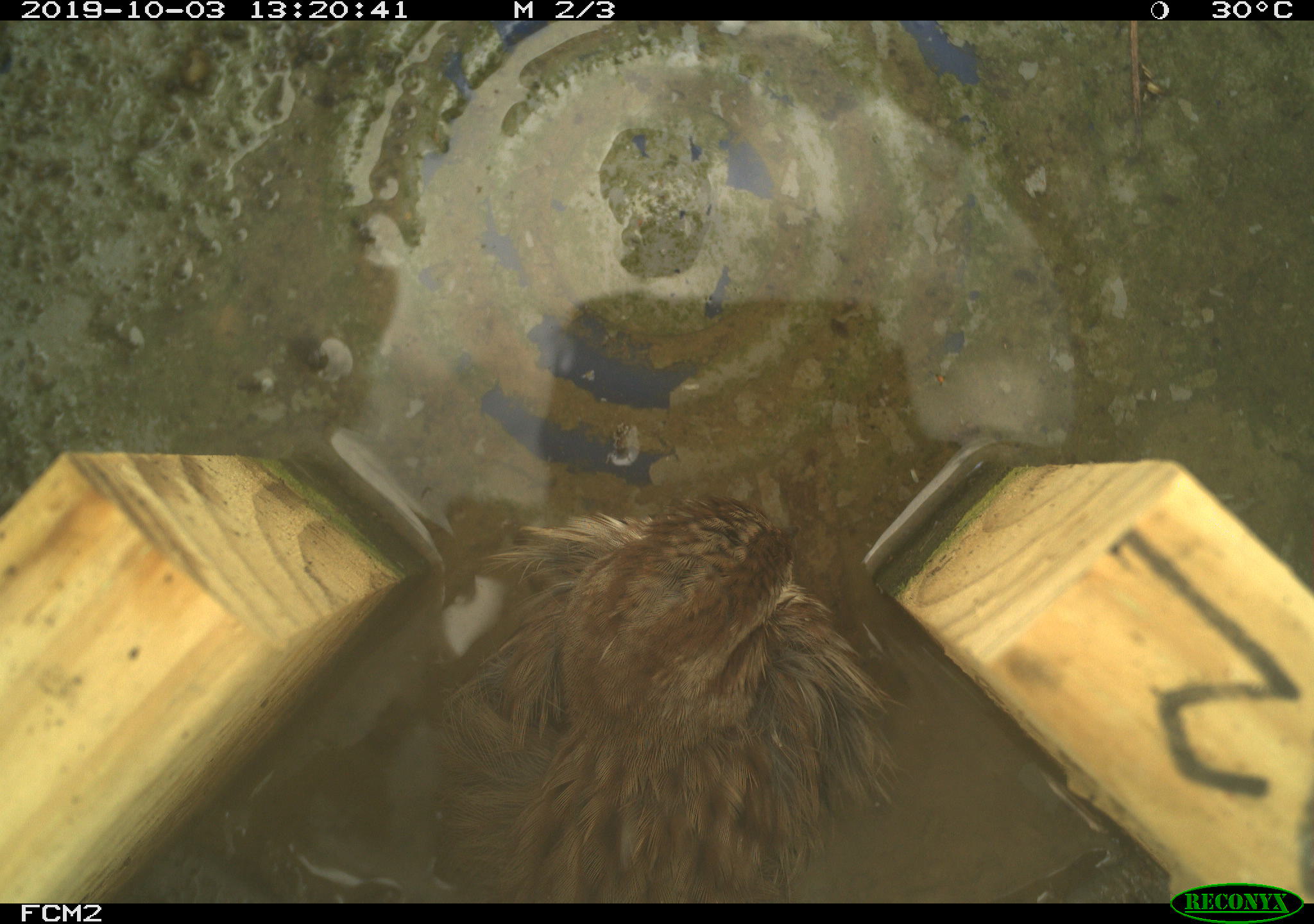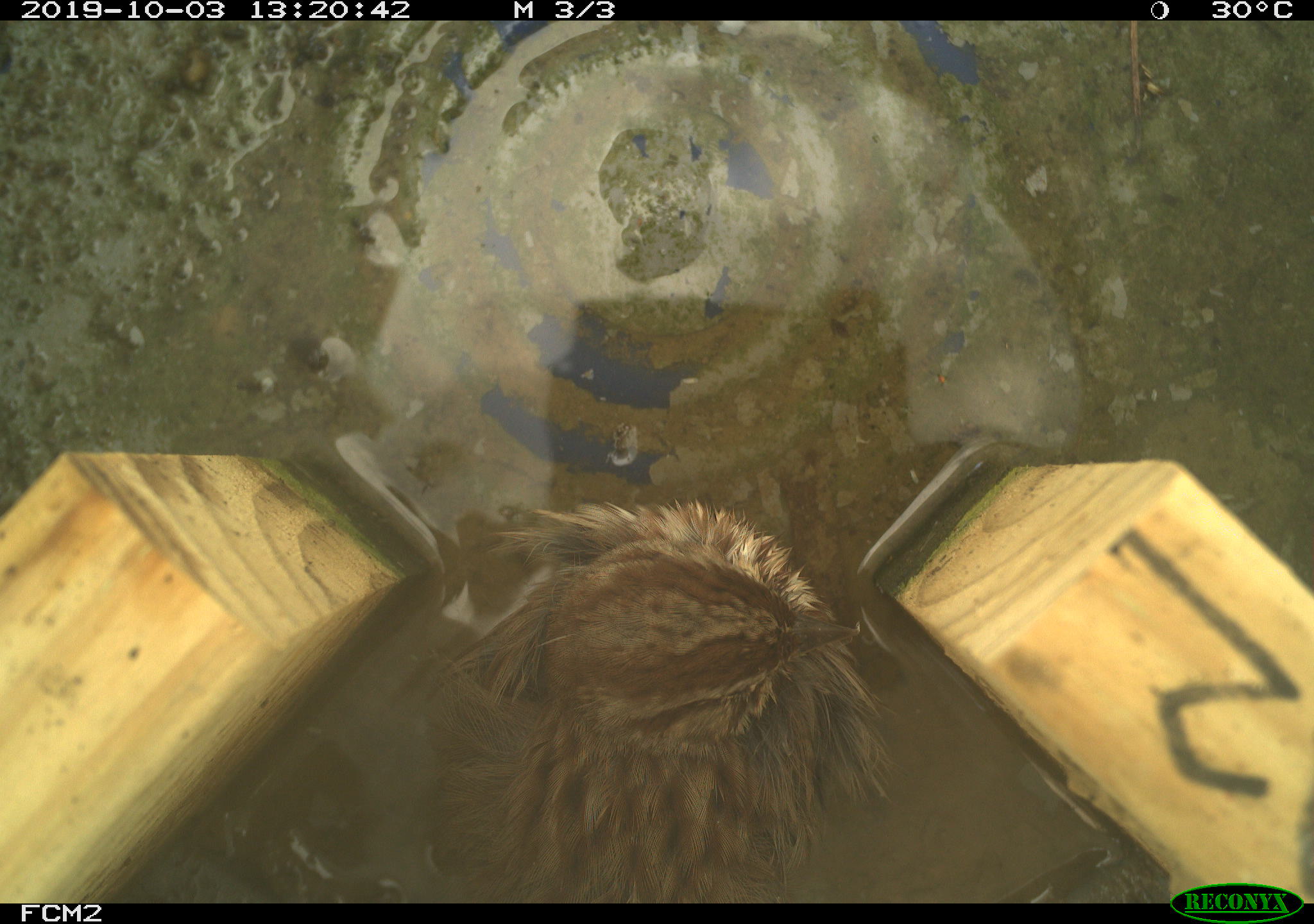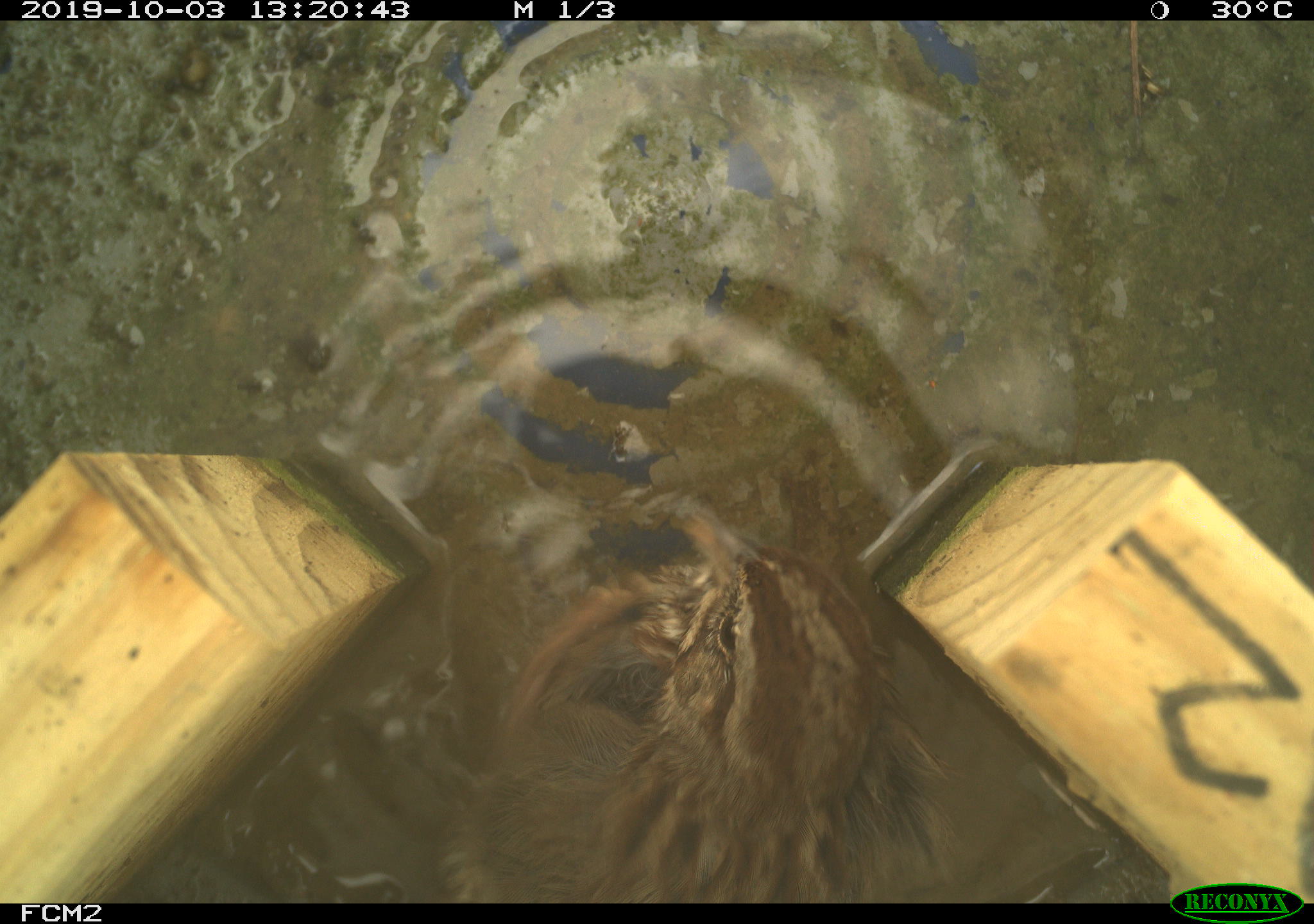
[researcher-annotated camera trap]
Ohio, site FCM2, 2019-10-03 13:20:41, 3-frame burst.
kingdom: Animalia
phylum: Chordata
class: Aves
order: Passeriformes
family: Passerellidae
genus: Melospiza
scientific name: Melospiza melodia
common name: song sparrow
Song sparrow (Melospiza melodia).